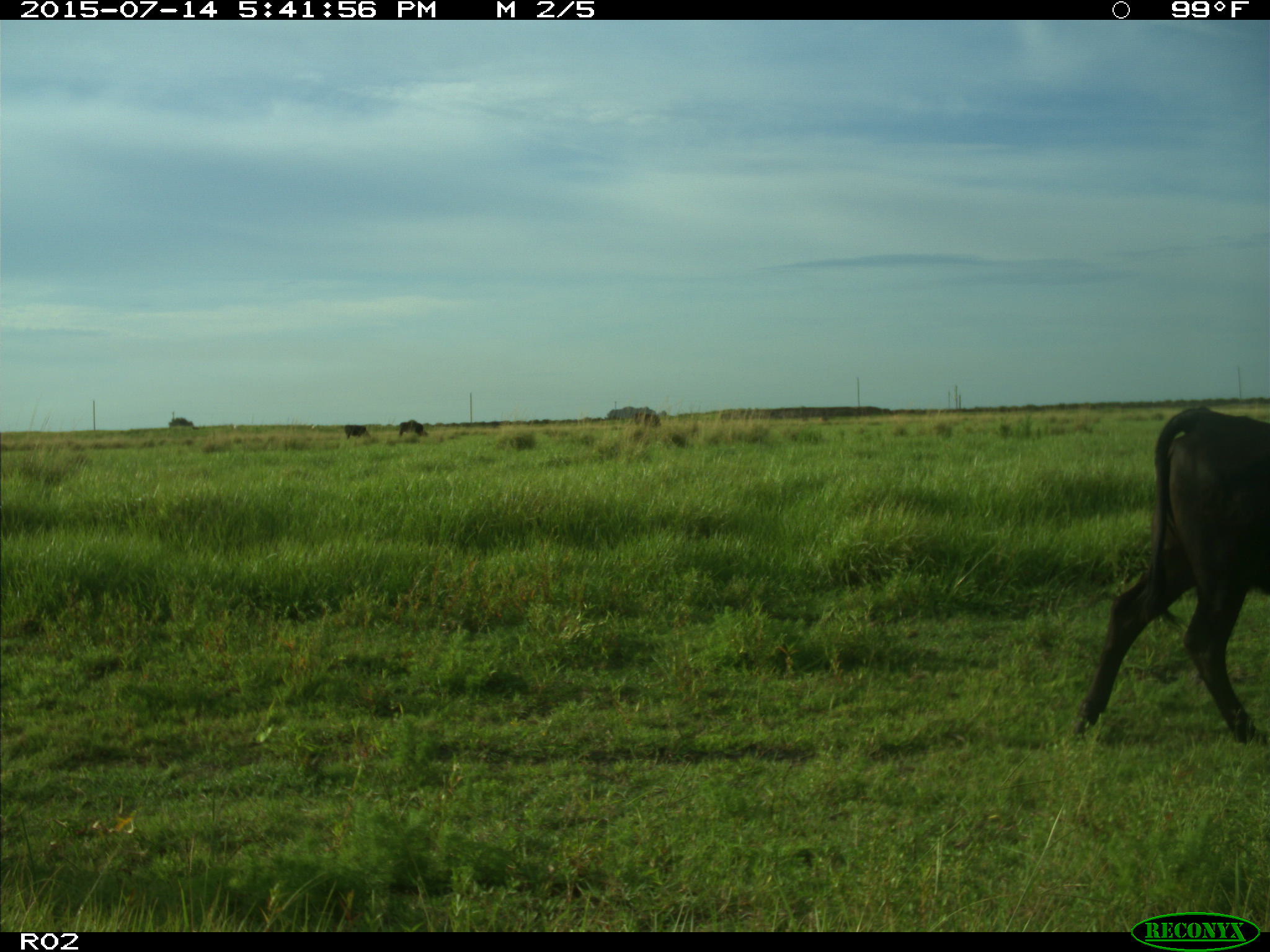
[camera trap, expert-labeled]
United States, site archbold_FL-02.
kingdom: Animalia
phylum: Chordata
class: Mammalia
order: Artiodactyla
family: Bovidae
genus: Bos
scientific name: Bos taurus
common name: domestic cow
Bos taurus (domestic cow).